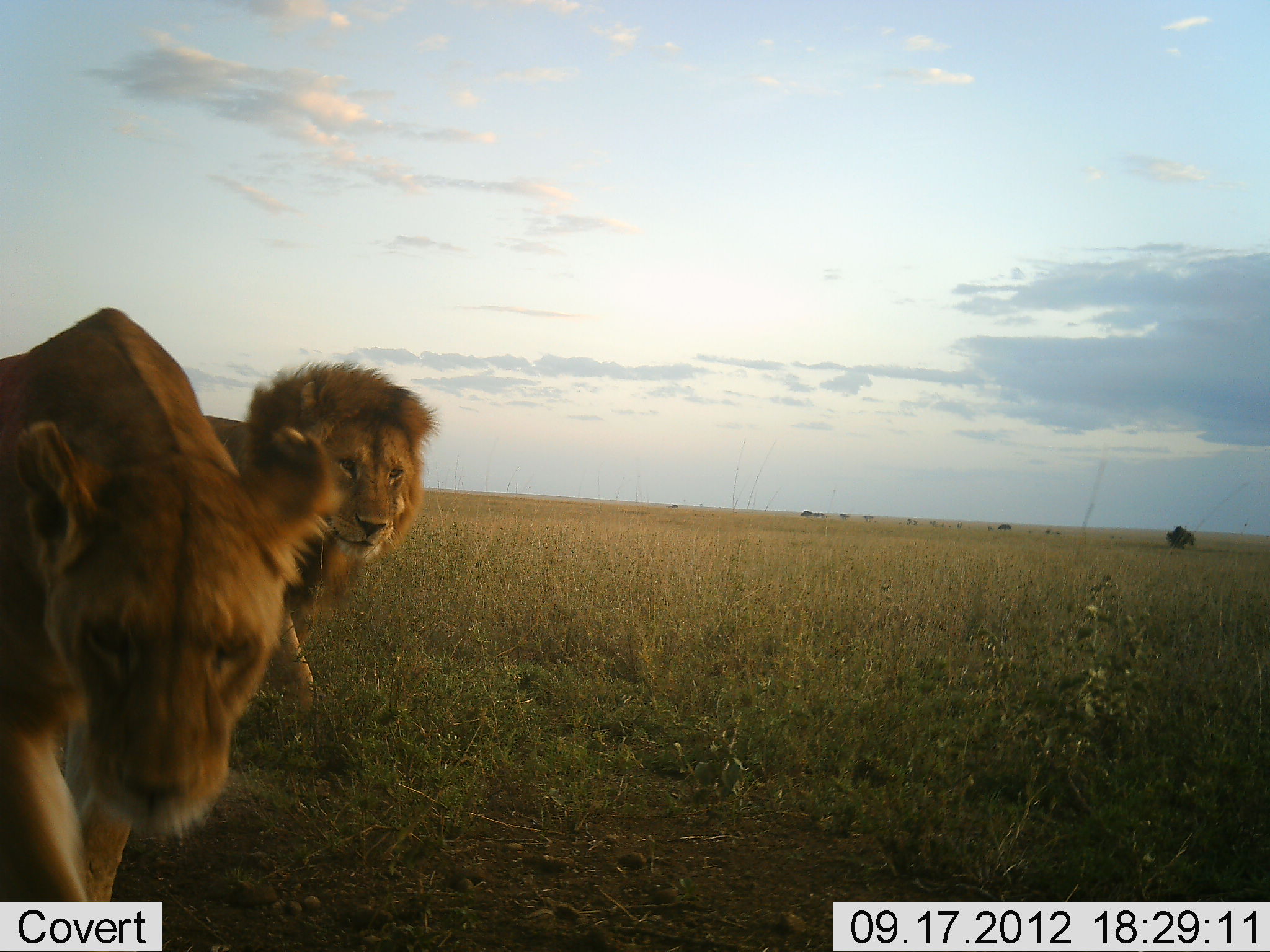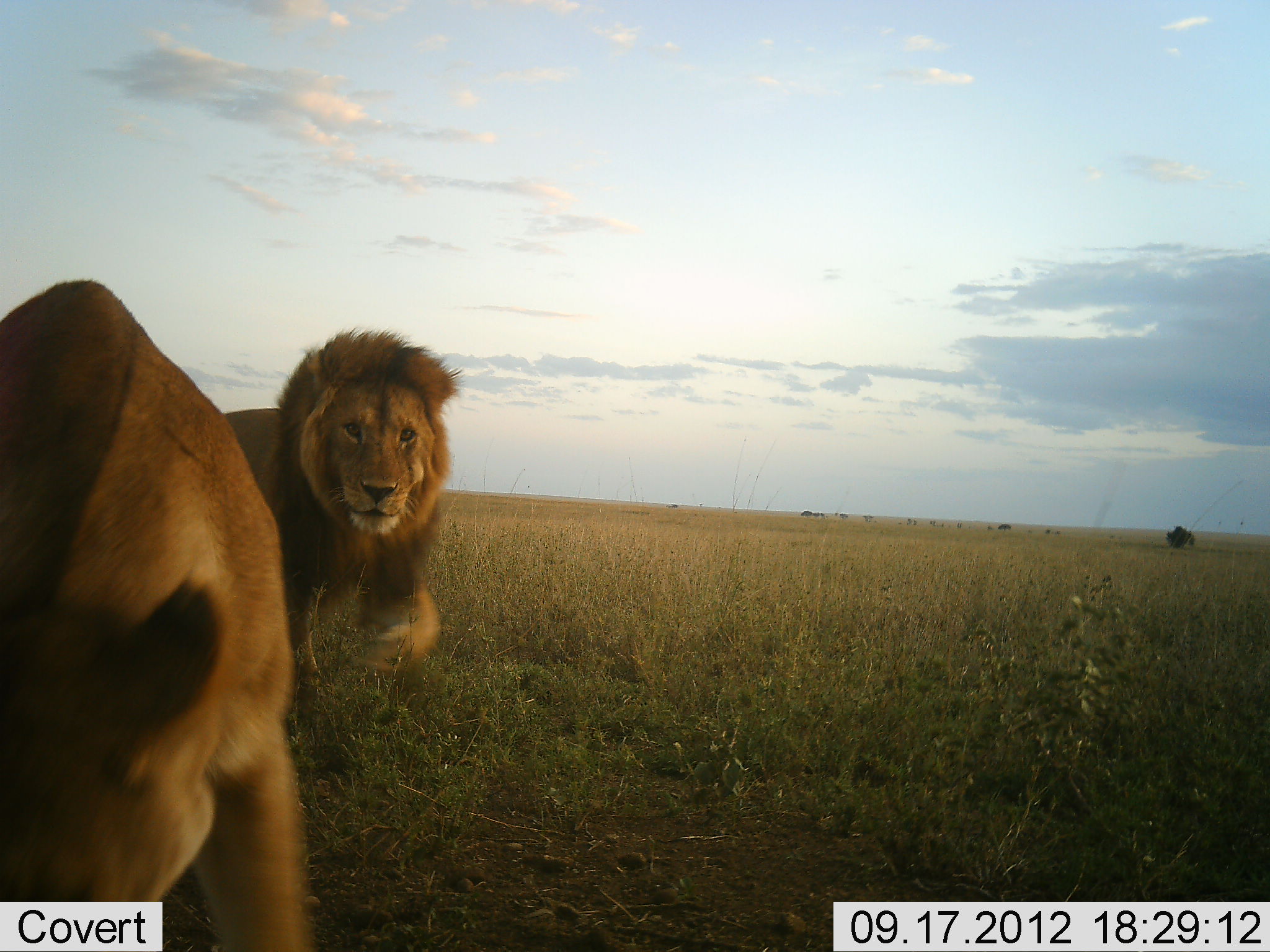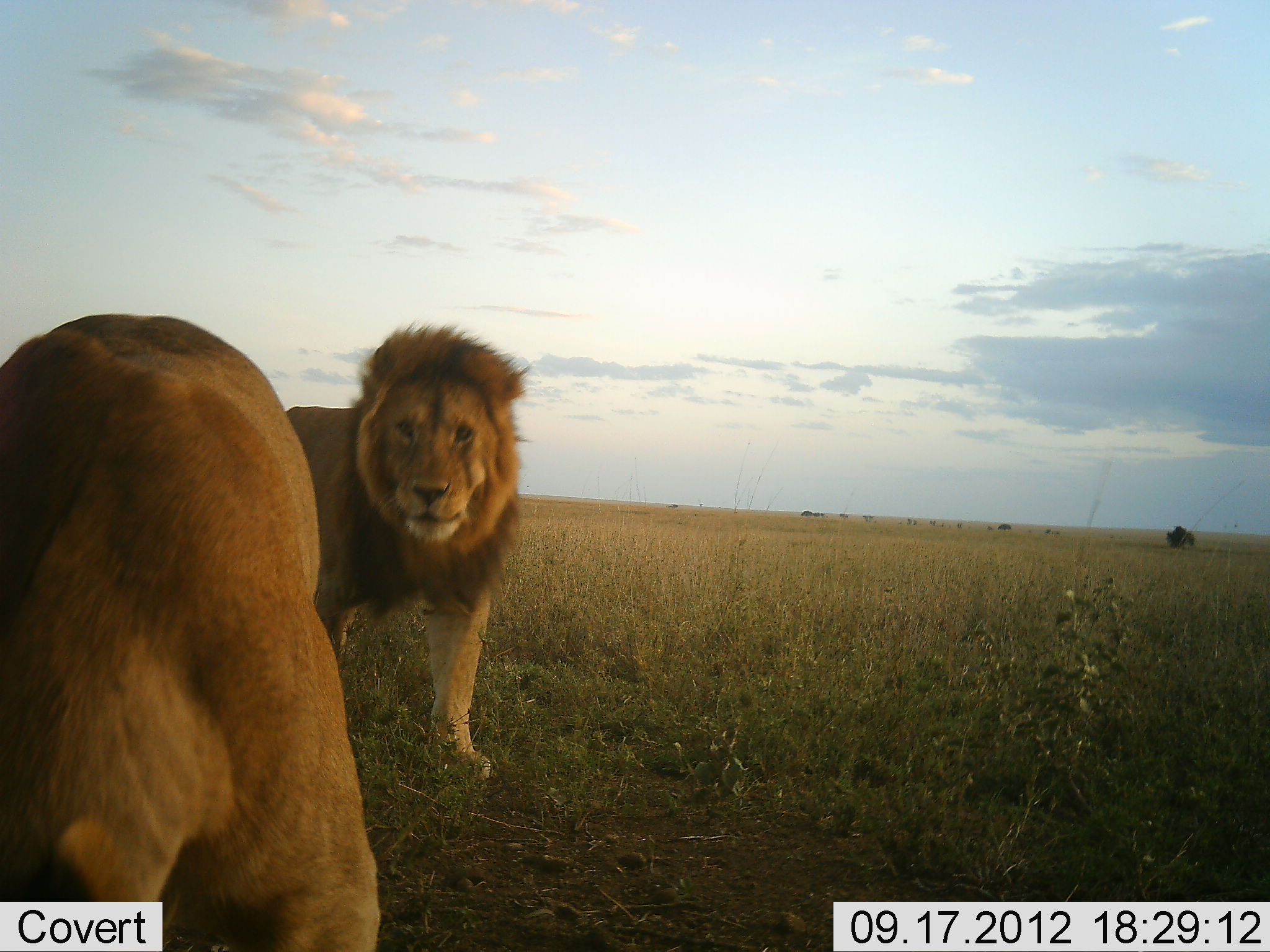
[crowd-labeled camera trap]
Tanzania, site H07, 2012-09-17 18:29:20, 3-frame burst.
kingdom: Animalia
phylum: Chordata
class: Mammalia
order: Carnivora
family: Felidae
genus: Panthera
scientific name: Panthera leo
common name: lion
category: lionfemale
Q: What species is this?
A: Lionfemale (lion) (Panthera leo).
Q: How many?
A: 1.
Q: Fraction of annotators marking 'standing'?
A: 0%.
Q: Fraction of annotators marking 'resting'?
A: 0%.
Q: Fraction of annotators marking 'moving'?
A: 100%.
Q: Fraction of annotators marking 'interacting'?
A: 0%.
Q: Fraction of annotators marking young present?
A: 0%.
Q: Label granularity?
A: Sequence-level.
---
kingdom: Animalia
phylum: Chordata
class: Mammalia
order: Carnivora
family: Felidae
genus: Panthera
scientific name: Panthera leo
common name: lion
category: lionmale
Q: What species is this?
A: Lionmale (lion) (Panthera leo).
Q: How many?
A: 1.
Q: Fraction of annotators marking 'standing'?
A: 0%.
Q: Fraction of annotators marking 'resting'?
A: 0%.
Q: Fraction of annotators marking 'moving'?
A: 100%.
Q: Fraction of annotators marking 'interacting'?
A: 0%.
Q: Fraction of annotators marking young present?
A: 0%.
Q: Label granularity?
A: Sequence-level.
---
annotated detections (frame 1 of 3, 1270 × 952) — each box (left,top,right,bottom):
animal: (0,306,350,902); (0,307,336,900); (200,358,442,727); (204,360,441,707)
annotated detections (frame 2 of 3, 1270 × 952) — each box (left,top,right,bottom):
animal: (0,280,321,951); (0,280,307,952); (219,325,463,693); (221,330,460,673)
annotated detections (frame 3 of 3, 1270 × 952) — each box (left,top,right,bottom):
animal: (1,315,381,952); (0,316,378,952); (281,317,537,785); (286,322,530,779); (998,522,1013,532)